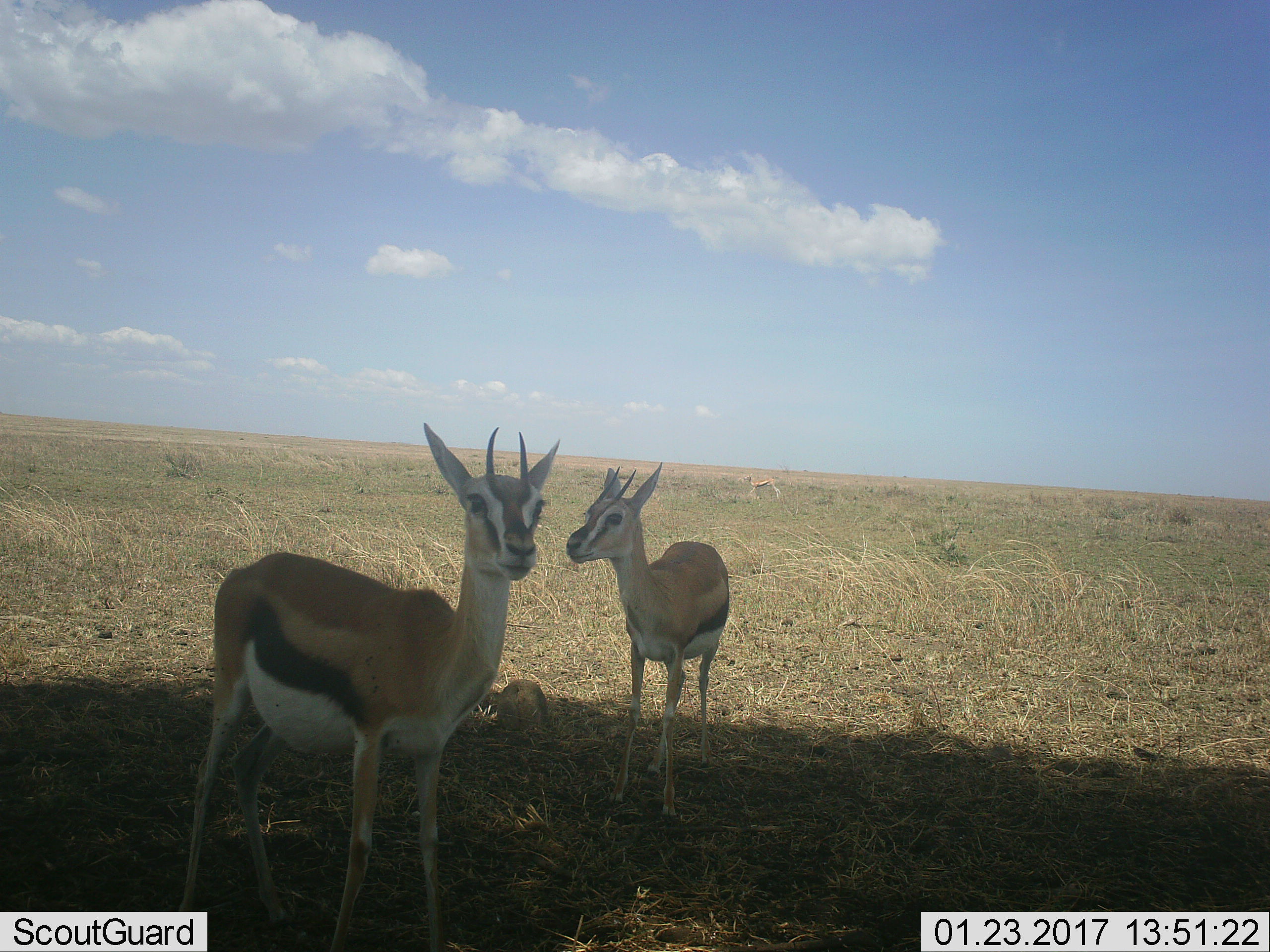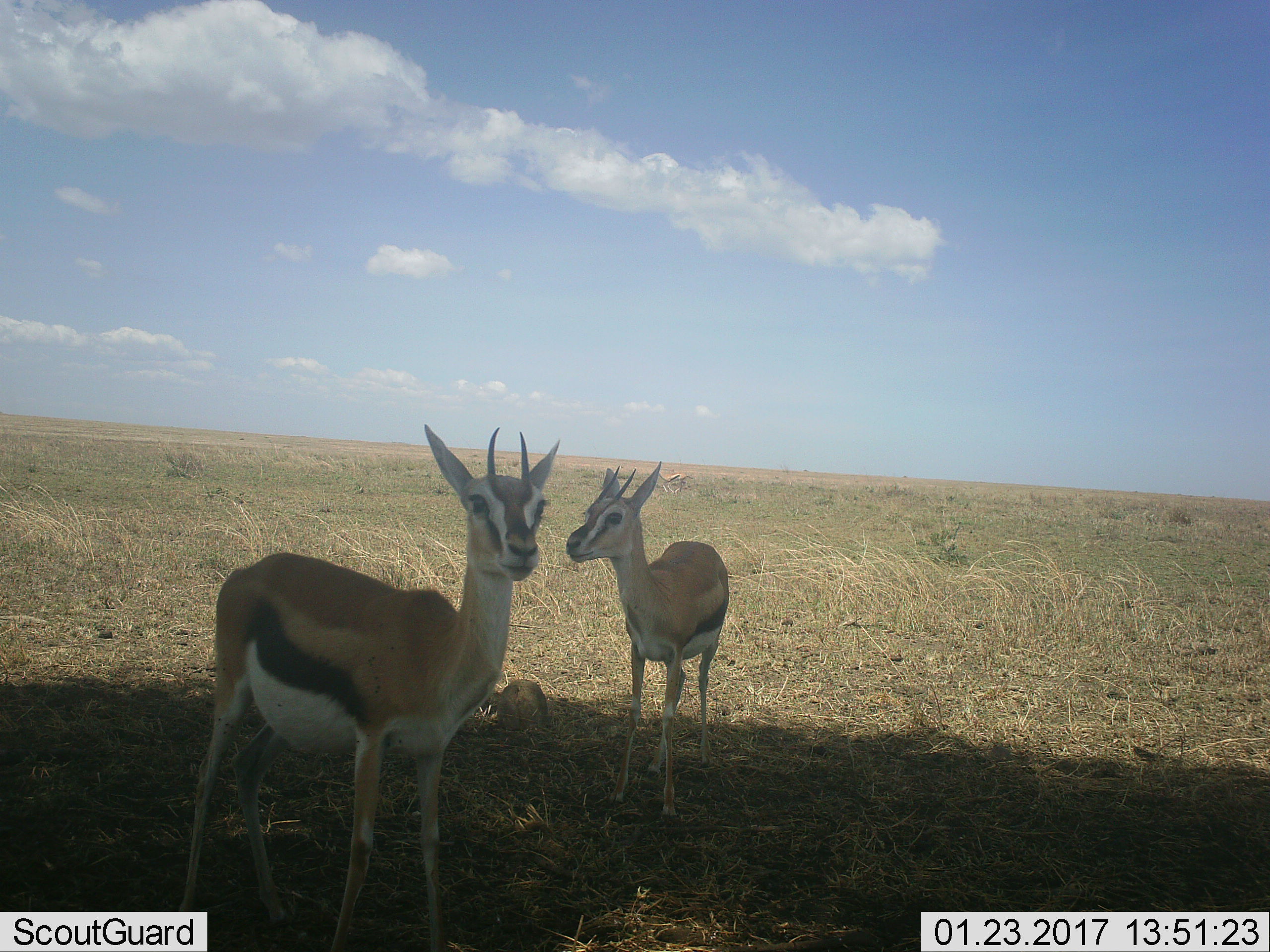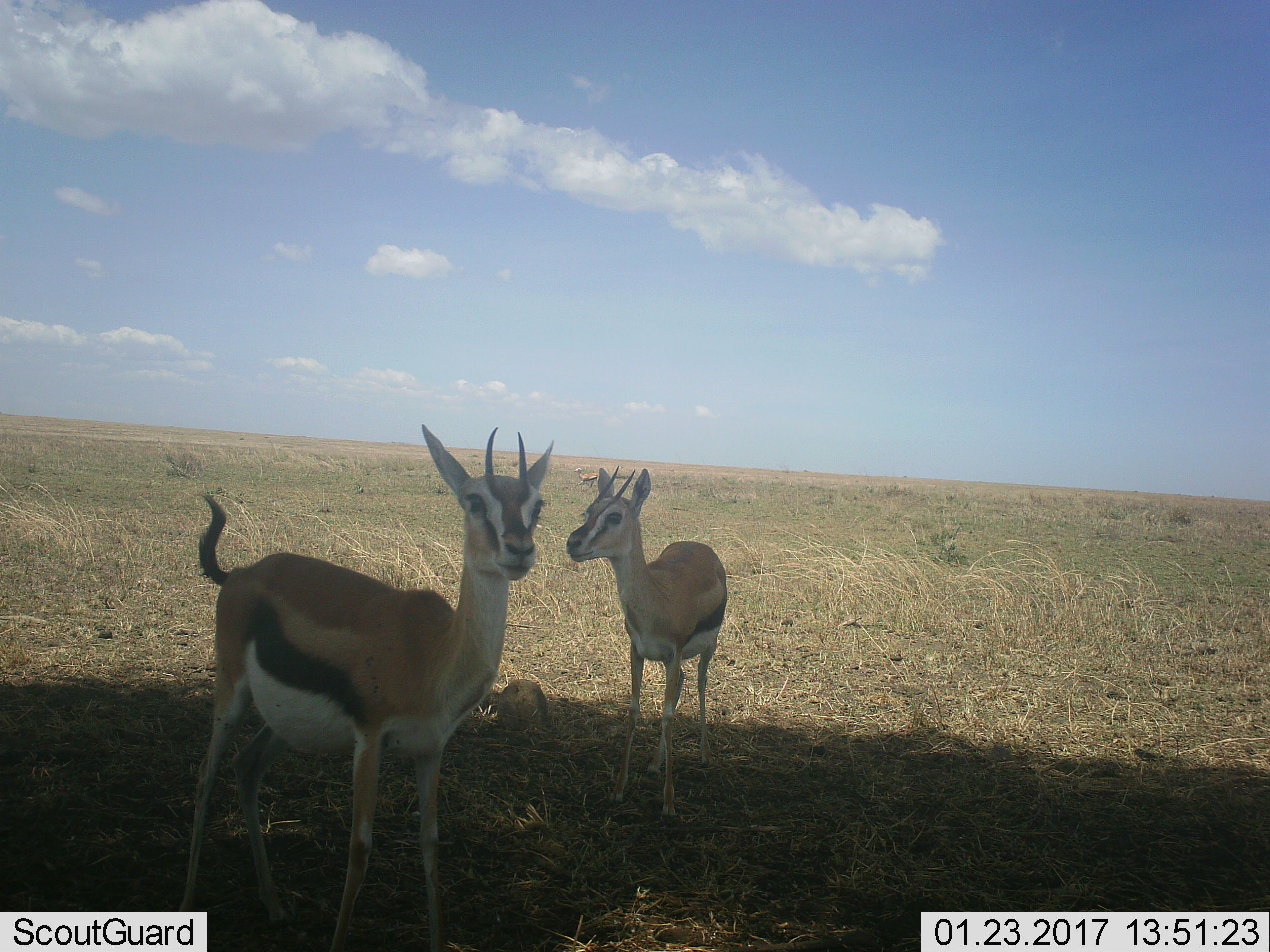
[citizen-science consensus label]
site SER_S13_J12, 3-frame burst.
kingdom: Animalia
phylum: Chordata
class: Mammalia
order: Artiodactyla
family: Bovidae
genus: Eudorcas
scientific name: Eudorcas thomsonii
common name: thomson's gazelle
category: gazellethomsons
Gazellethomsons (thomson's gazelle) (Eudorcas thomsonii), count 3. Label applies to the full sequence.